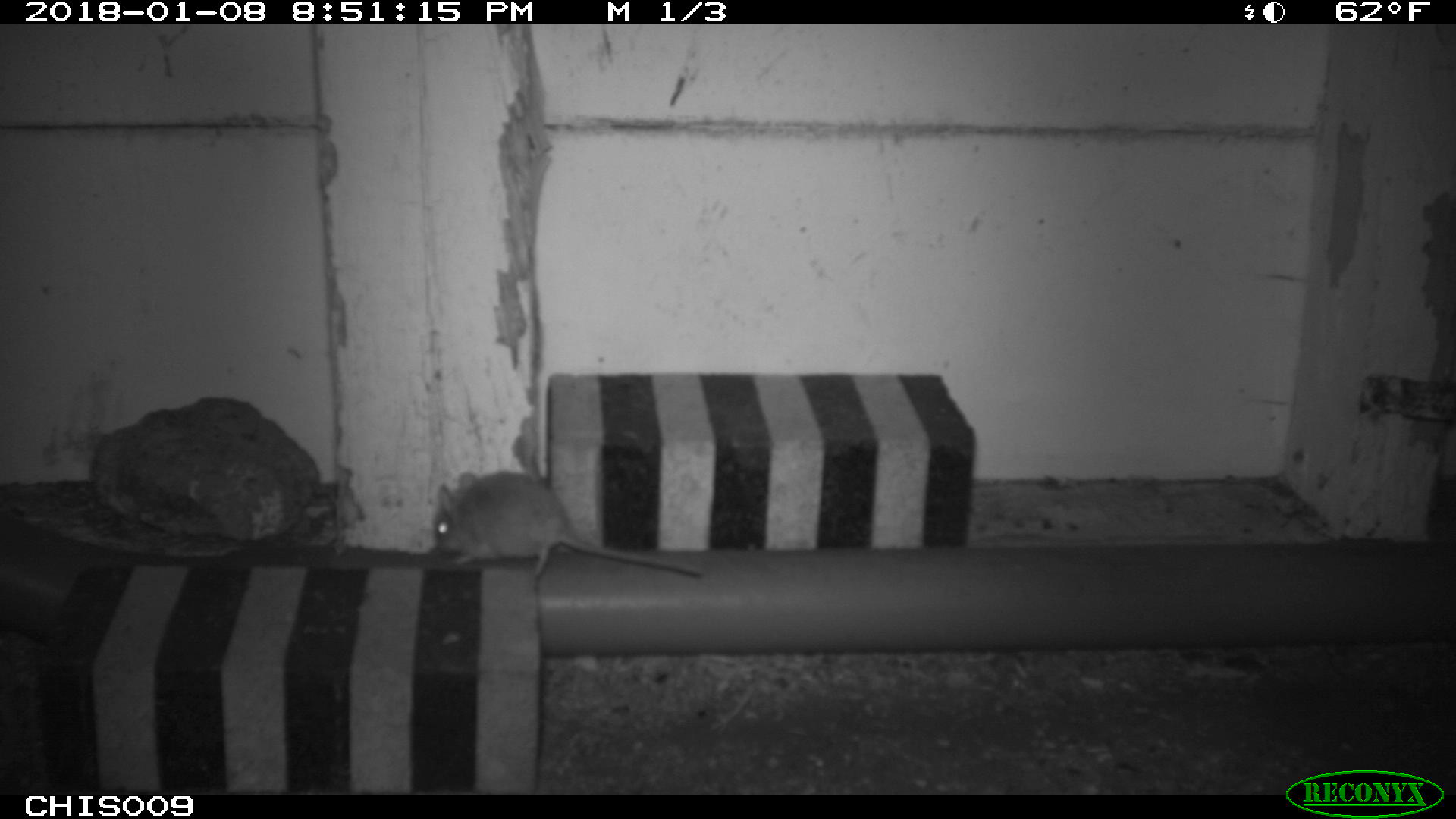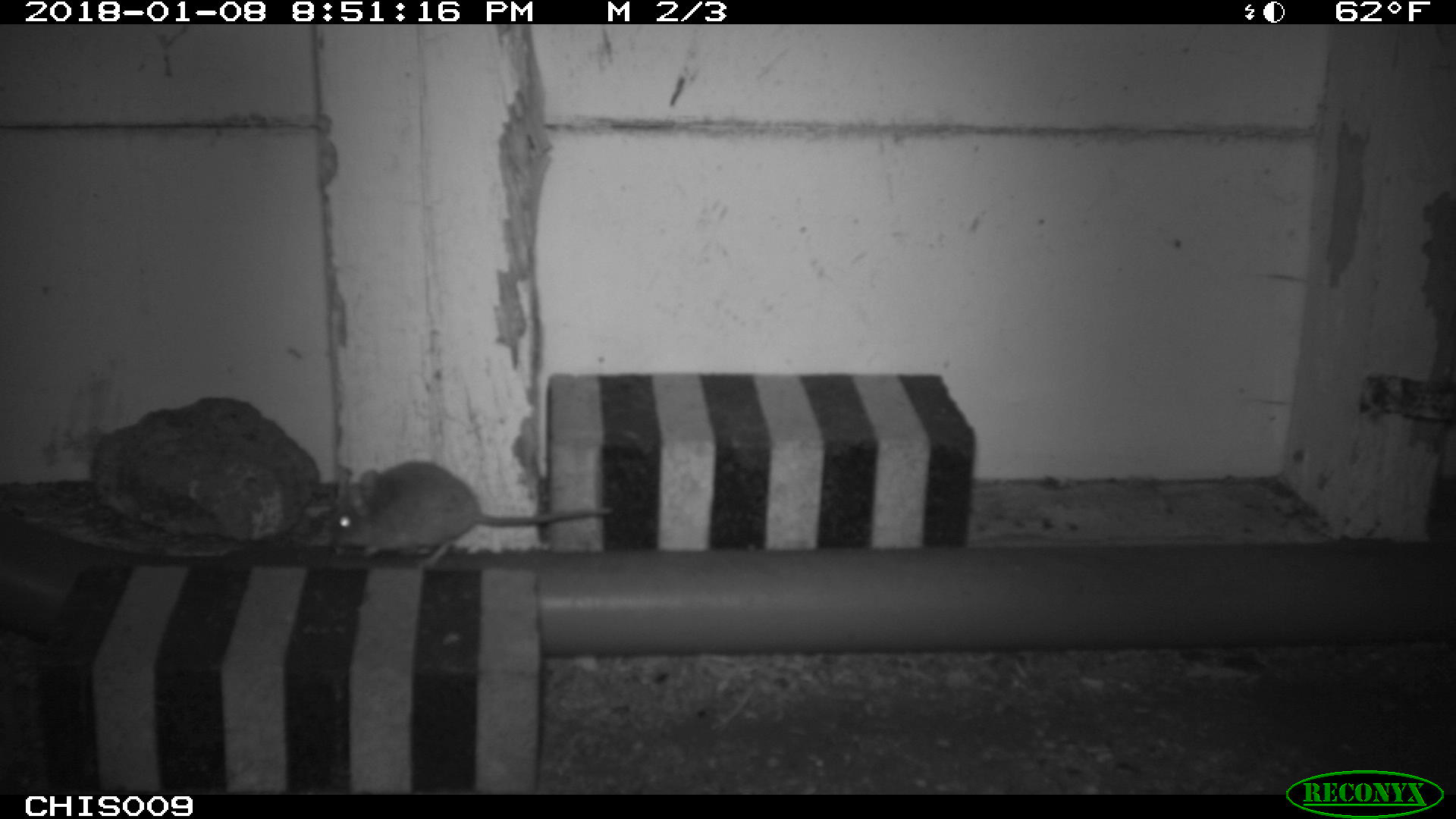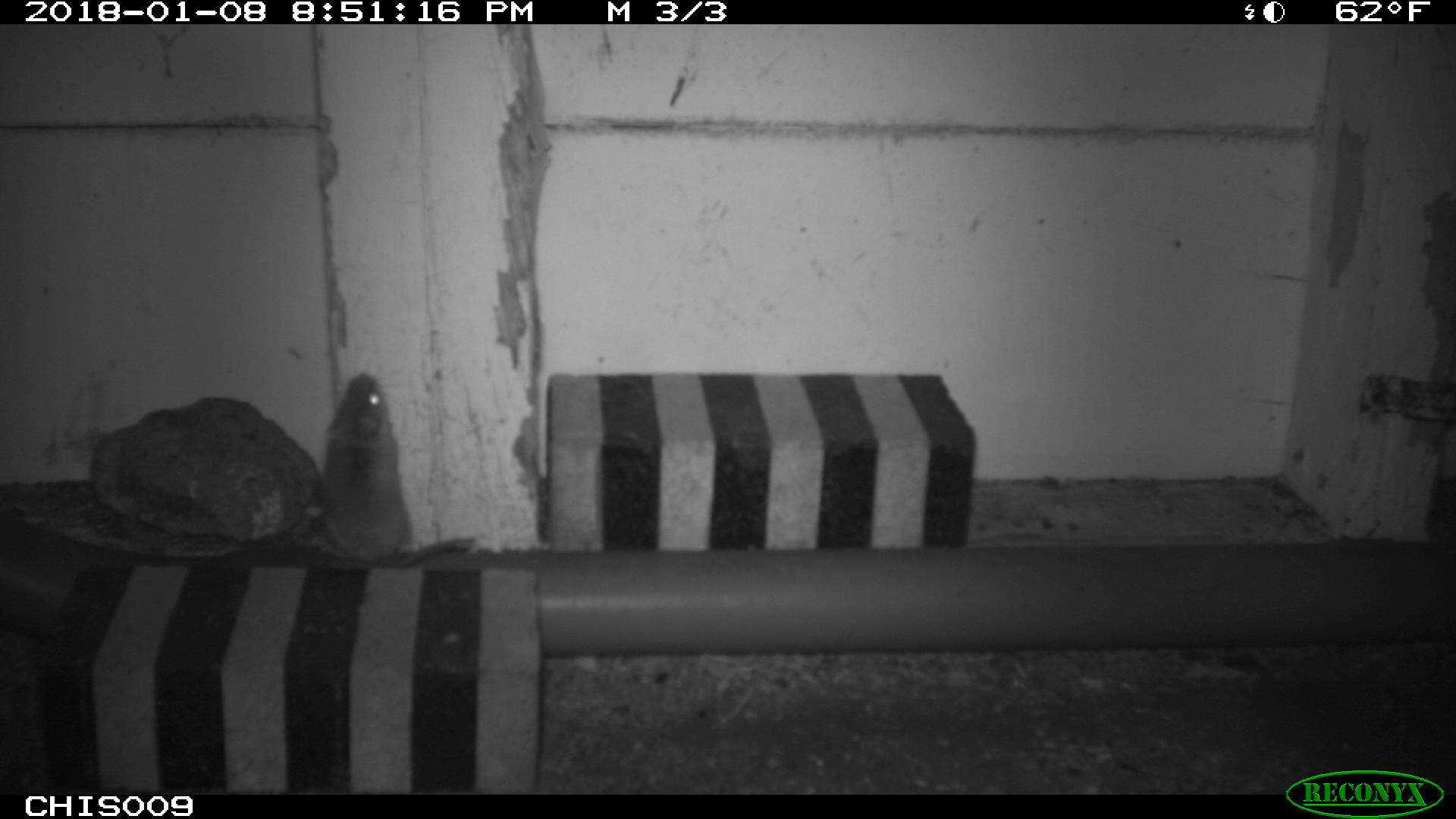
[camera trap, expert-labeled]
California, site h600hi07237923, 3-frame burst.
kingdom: Animalia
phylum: Chordata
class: Mammalia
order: Rodentia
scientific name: Rodentia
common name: rodent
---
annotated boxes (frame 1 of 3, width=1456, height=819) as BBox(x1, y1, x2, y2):
rodent: BBox(434, 472, 704, 588)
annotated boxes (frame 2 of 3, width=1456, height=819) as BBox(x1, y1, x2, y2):
rodent: BBox(330, 461, 612, 568)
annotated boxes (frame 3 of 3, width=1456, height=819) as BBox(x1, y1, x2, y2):
rodent: BBox(315, 344, 472, 574)